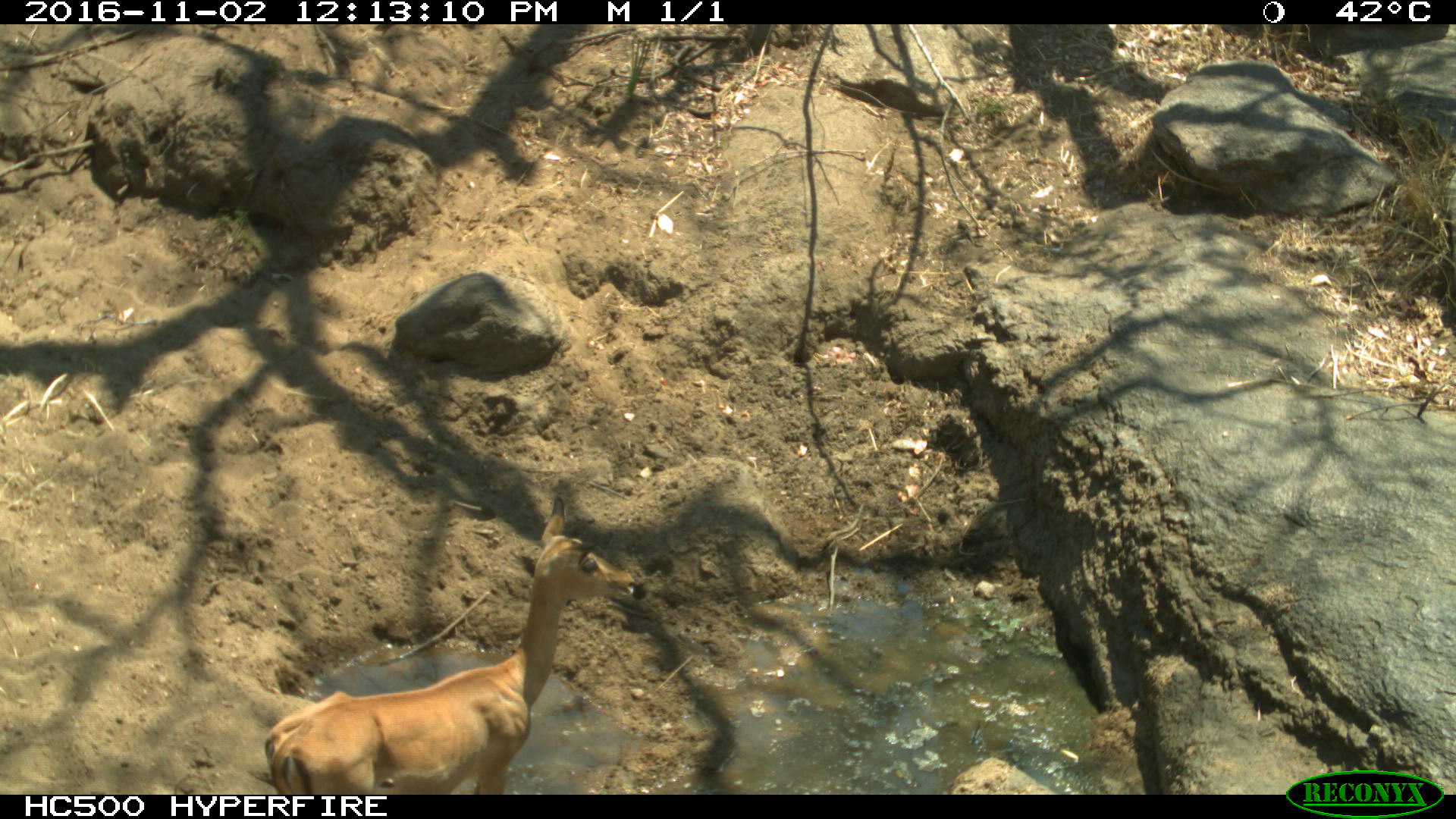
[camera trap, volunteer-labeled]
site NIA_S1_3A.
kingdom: Animalia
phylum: Chordata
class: Mammalia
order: Artiodactyla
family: Bovidae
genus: Aepyceros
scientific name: Aepyceros melampus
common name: impala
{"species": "impala (Aepyceros melampus)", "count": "1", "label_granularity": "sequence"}